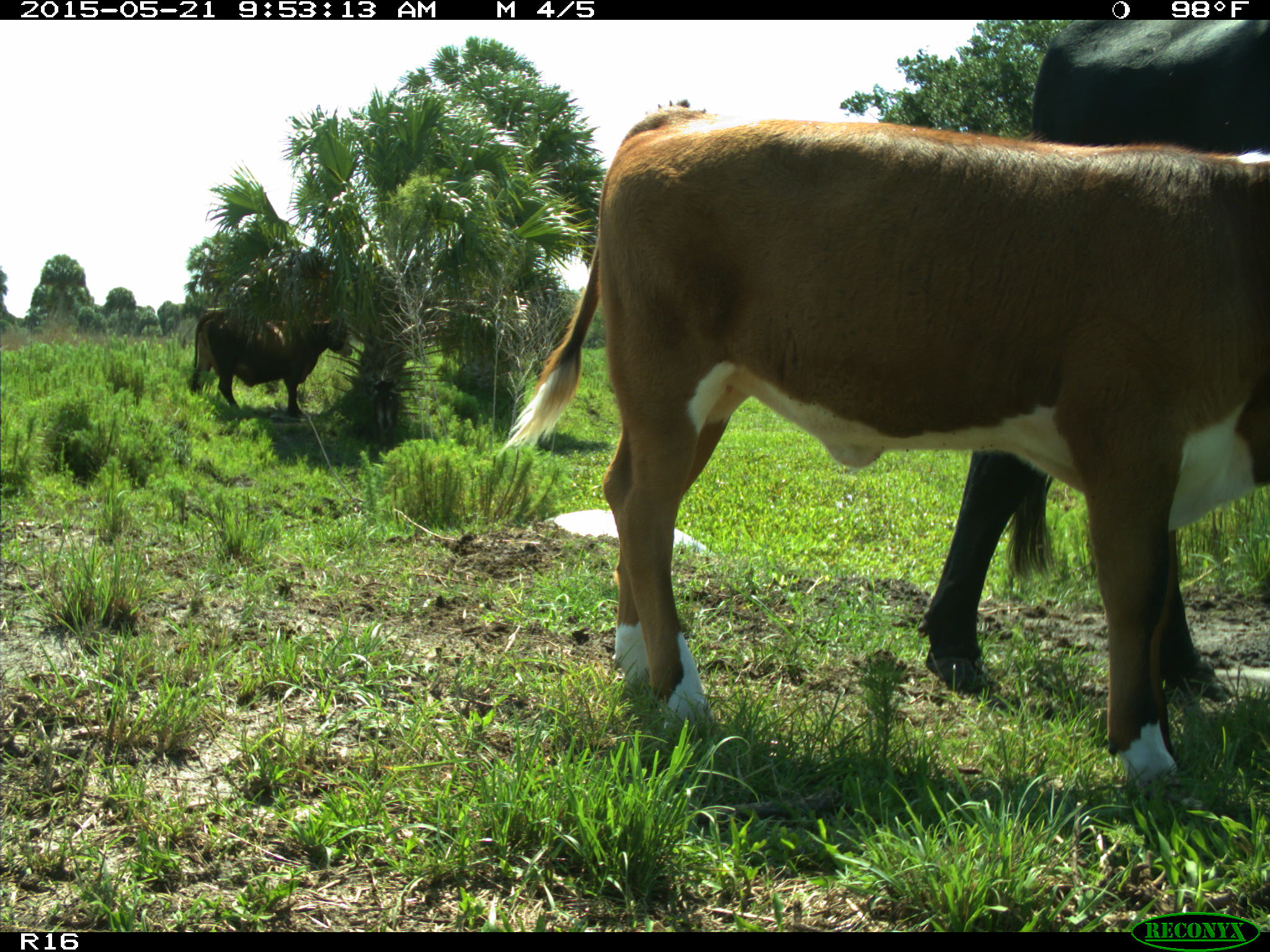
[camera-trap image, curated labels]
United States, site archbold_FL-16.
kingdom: Animalia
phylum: Chordata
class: Mammalia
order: Artiodactyla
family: Bovidae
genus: Bos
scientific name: Bos taurus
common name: domestic cow